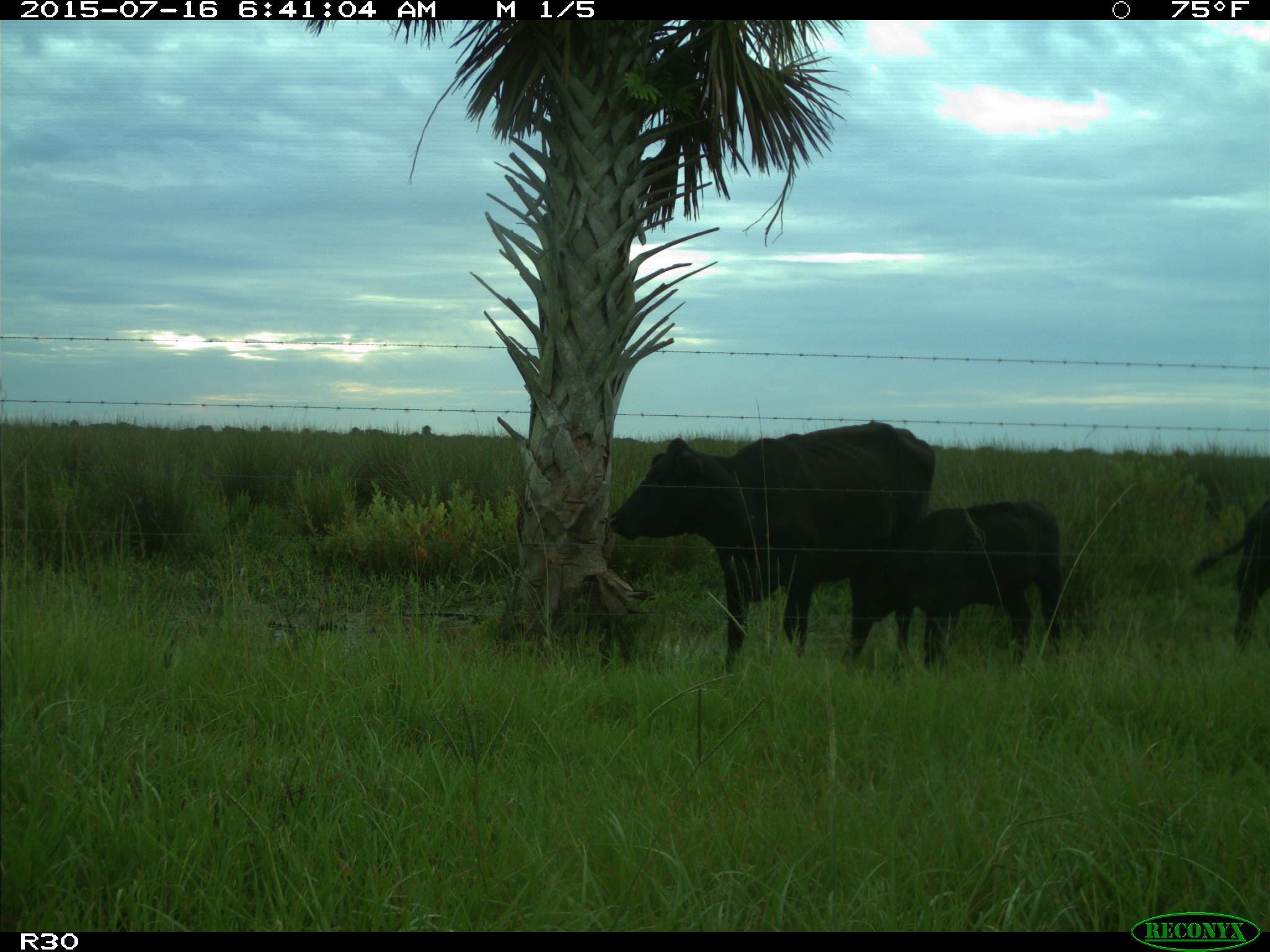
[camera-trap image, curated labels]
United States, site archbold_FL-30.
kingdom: Animalia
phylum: Chordata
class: Mammalia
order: Artiodactyla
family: Bovidae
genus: Bos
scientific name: Bos taurus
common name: domestic cow